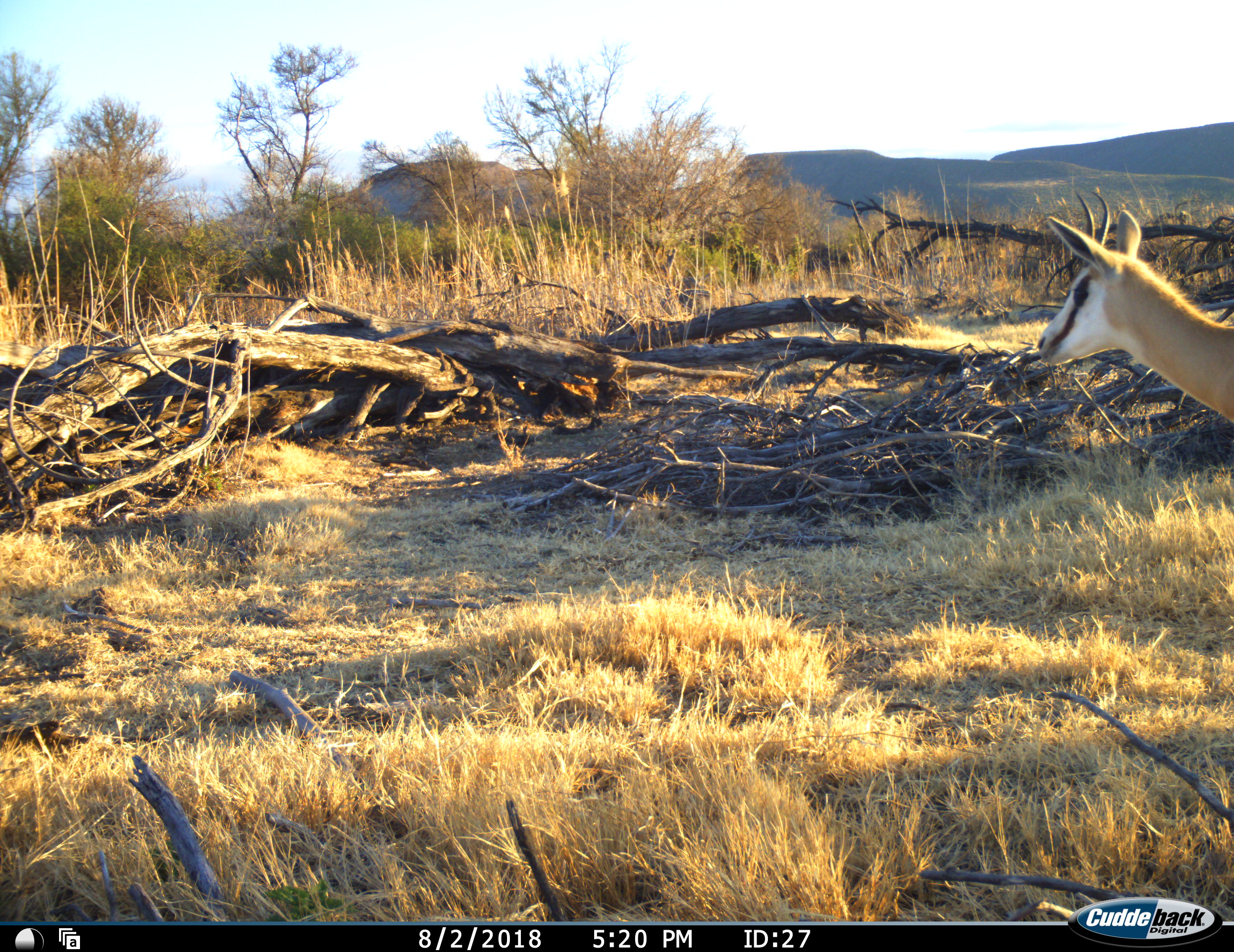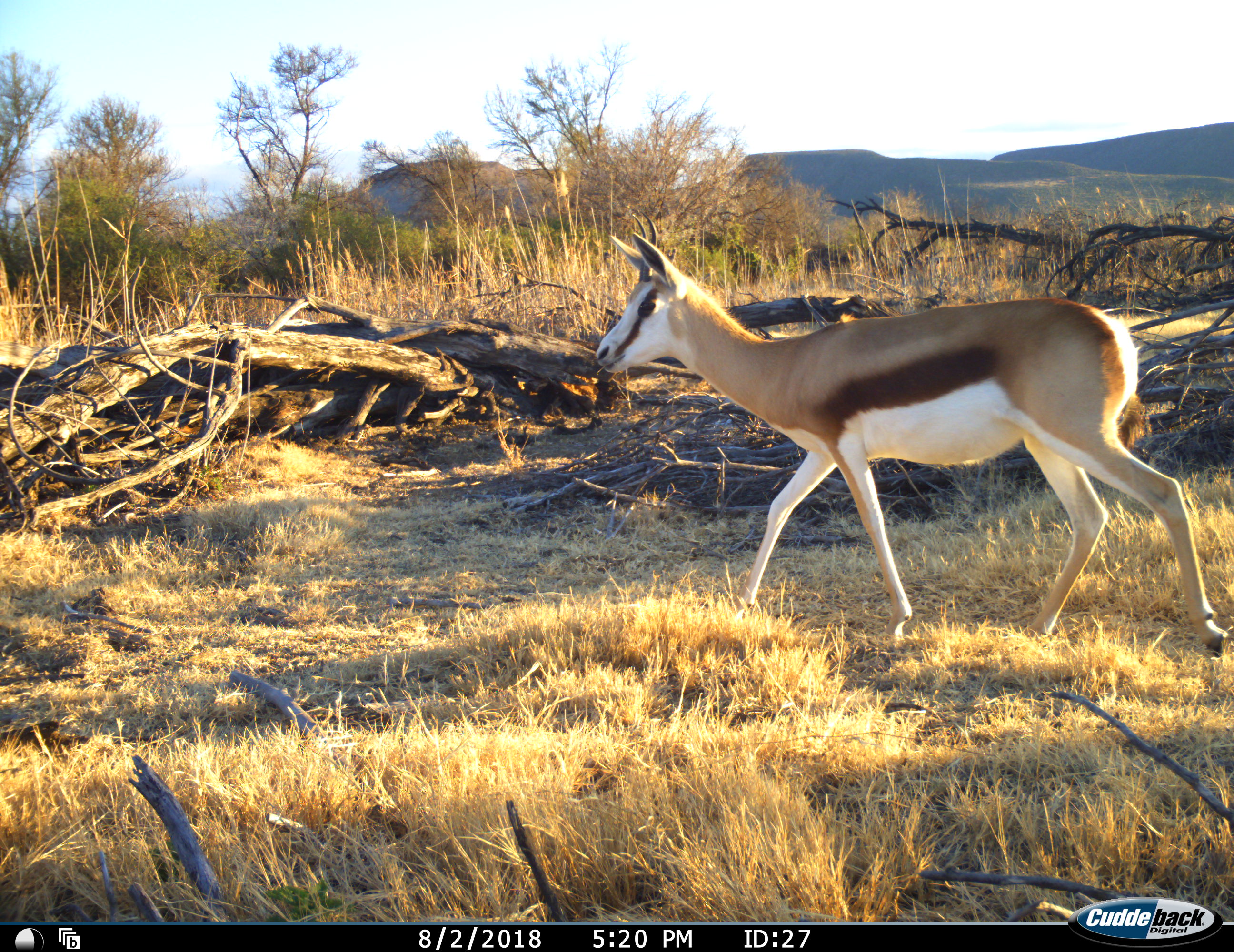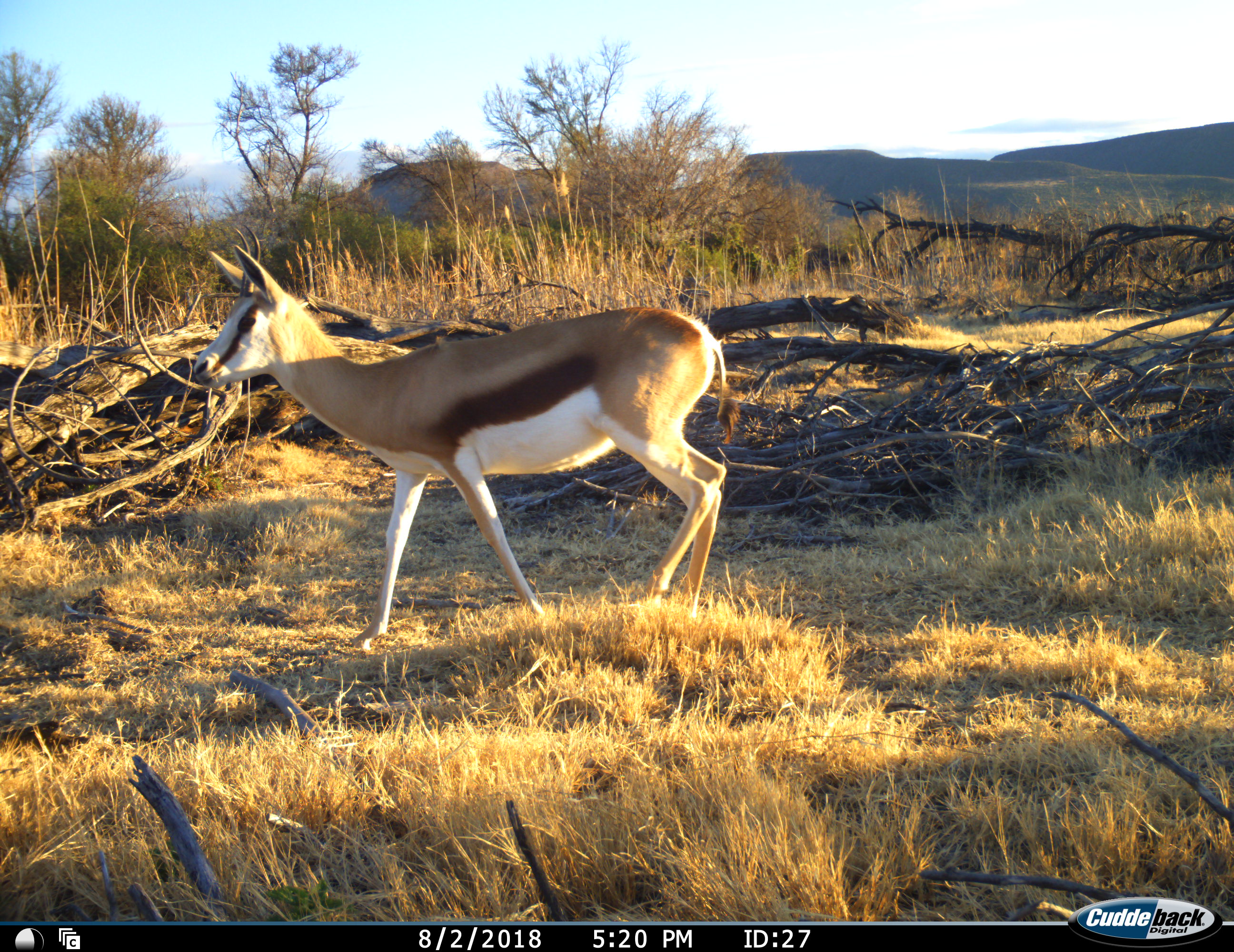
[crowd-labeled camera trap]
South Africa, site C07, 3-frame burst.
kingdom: Animalia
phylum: Chordata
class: Mammalia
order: Artiodactyla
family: Bovidae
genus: Antidorcas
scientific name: Antidorcas marsupialis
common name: springbok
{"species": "springbok (Antidorcas marsupialis)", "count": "1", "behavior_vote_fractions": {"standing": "0%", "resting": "0%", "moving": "100%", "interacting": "0%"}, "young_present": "10%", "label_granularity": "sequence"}